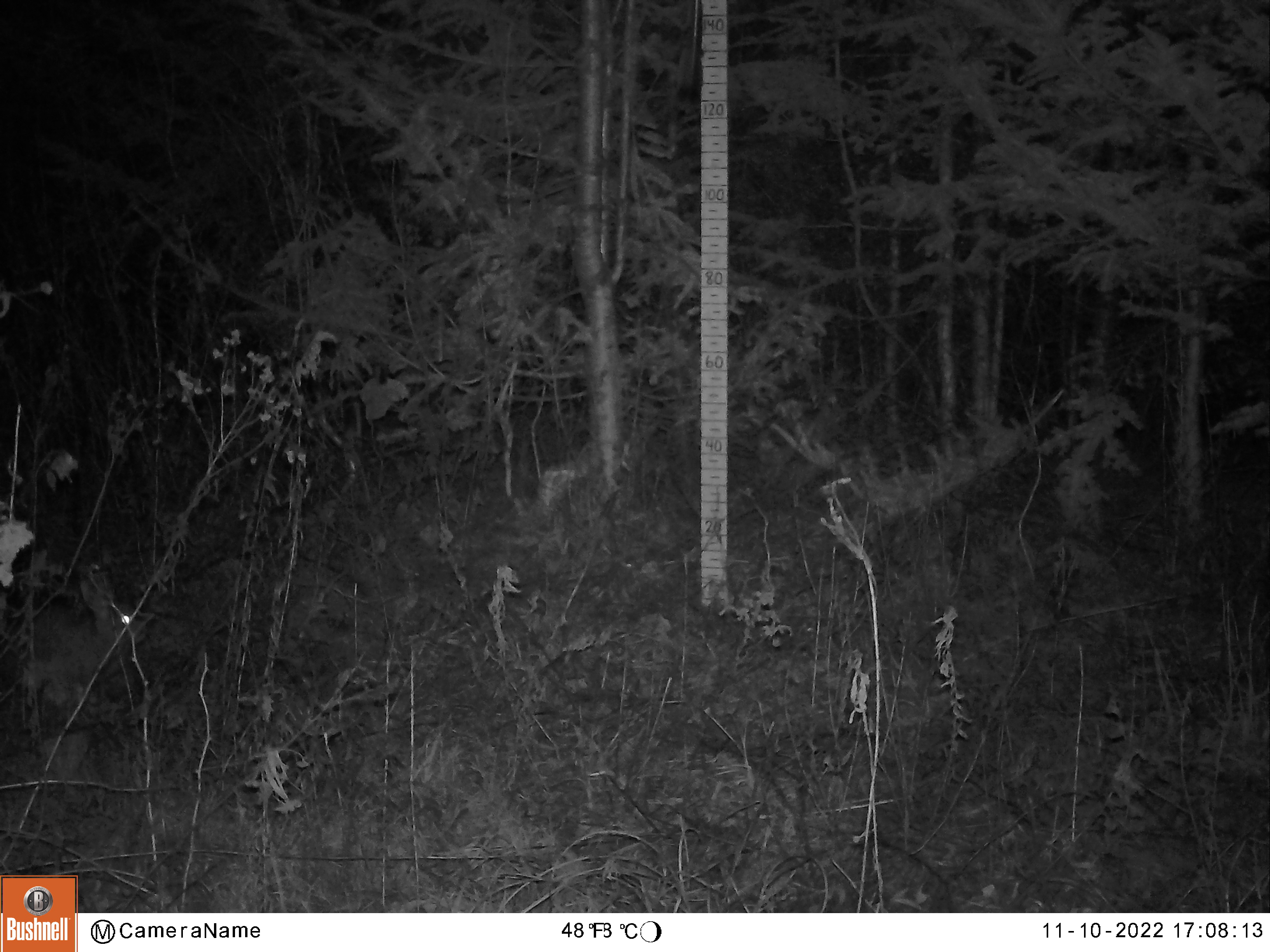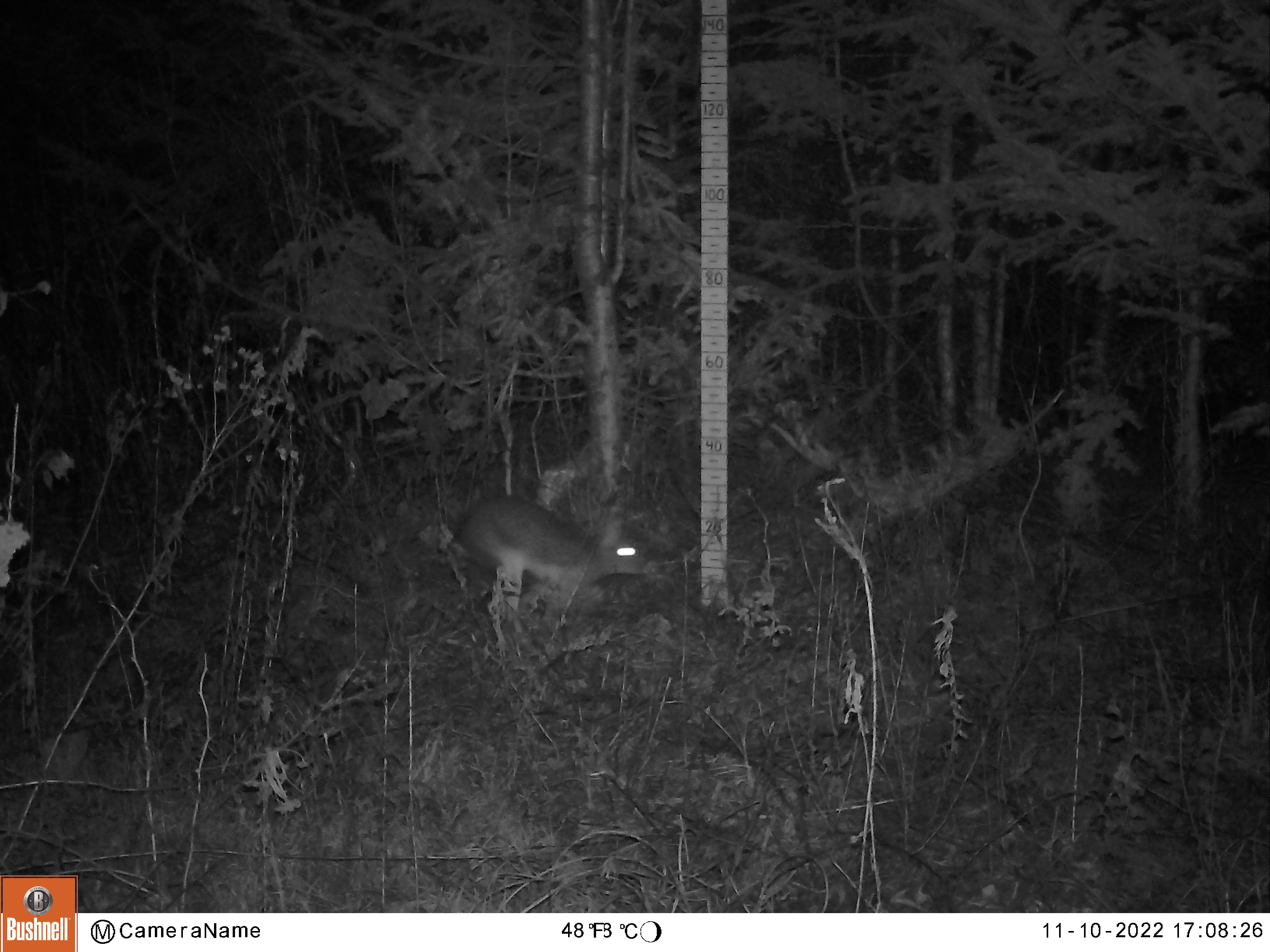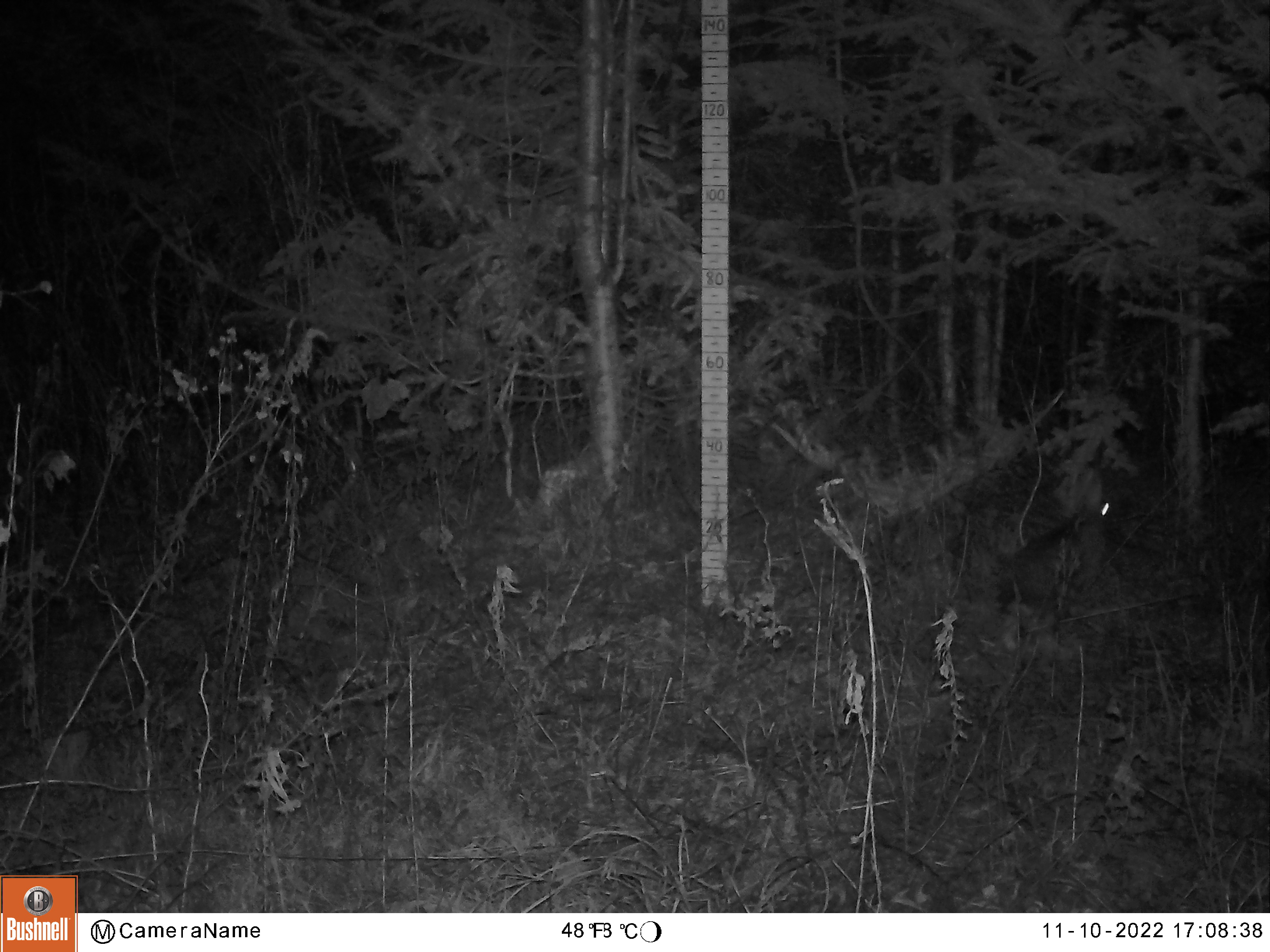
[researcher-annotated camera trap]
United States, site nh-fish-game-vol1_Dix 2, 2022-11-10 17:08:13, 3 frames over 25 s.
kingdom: Animalia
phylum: Chordata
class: Mammalia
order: Lagomorpha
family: Leporidae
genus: Lepus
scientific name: Lepus americanus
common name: snowshoe hare